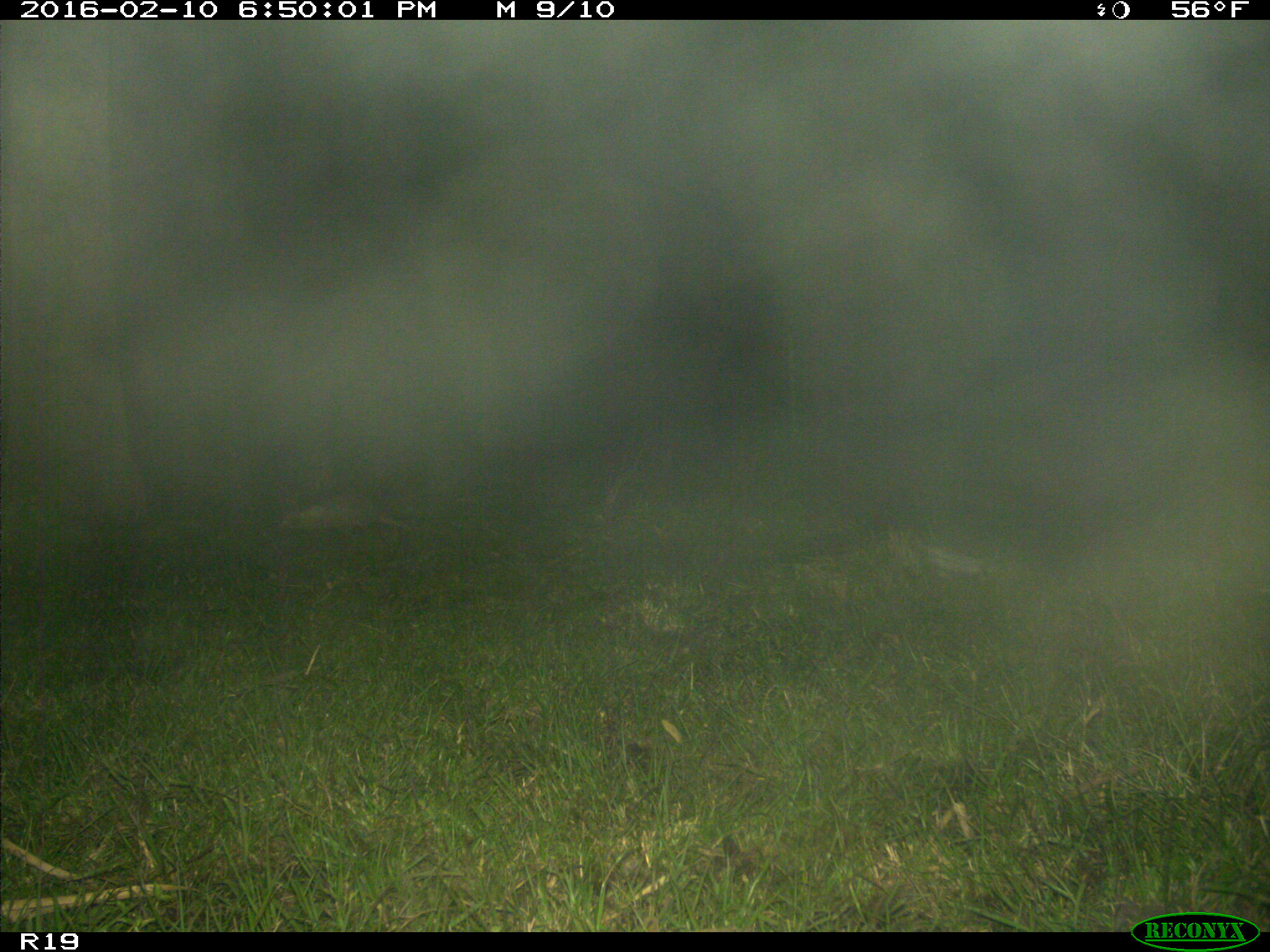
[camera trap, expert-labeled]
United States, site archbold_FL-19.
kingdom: Animalia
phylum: Chordata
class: Mammalia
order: Cingulata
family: Dasypodidae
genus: Dasypus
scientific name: Dasypus novemcinctus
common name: nine-banded armadillo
Dasypus novemcinctus (nine-banded armadillo).